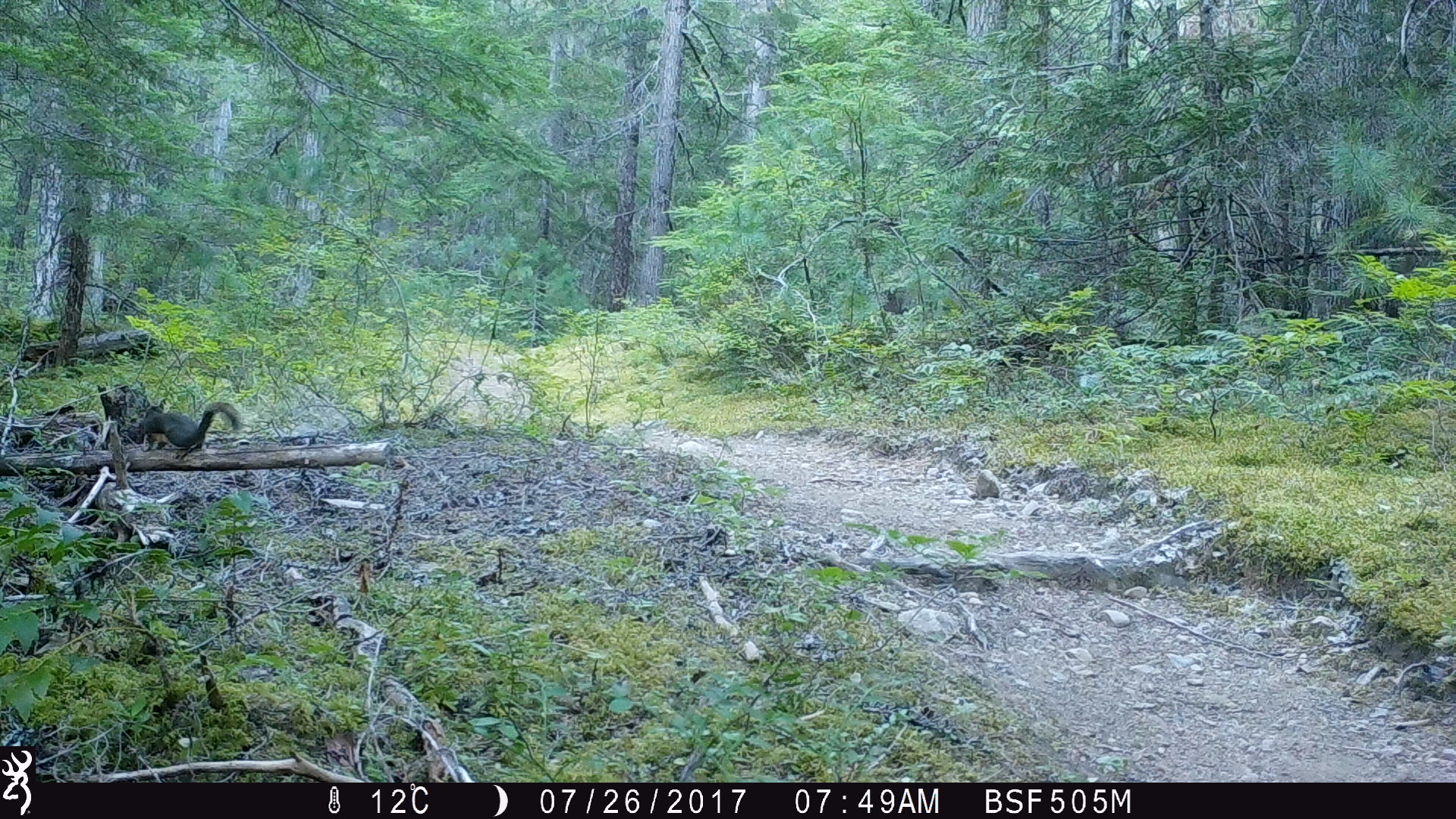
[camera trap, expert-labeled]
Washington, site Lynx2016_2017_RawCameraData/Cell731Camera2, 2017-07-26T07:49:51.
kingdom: Animalia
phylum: Chordata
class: Mammalia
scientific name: Mammalia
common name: small mammal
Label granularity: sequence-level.